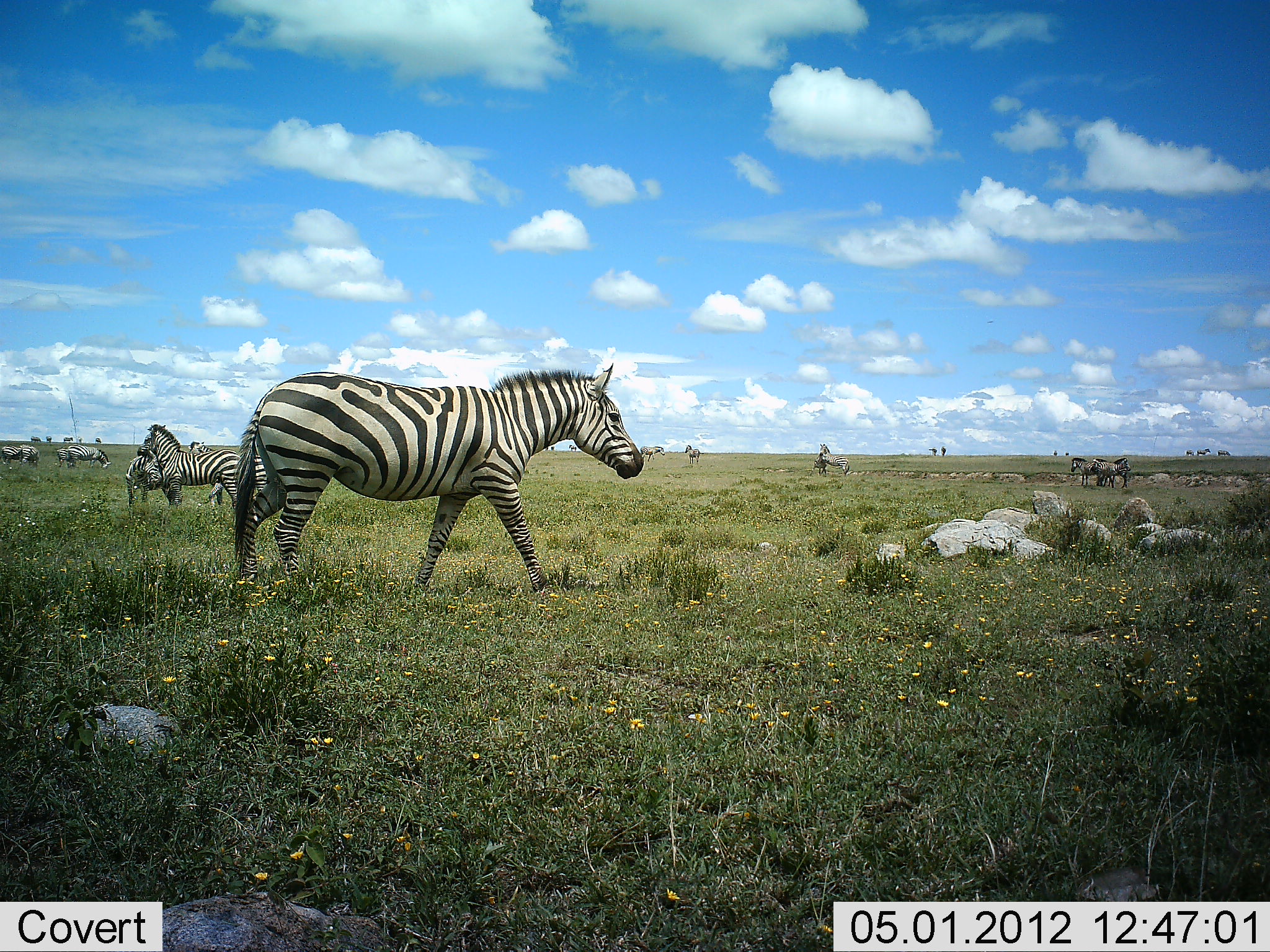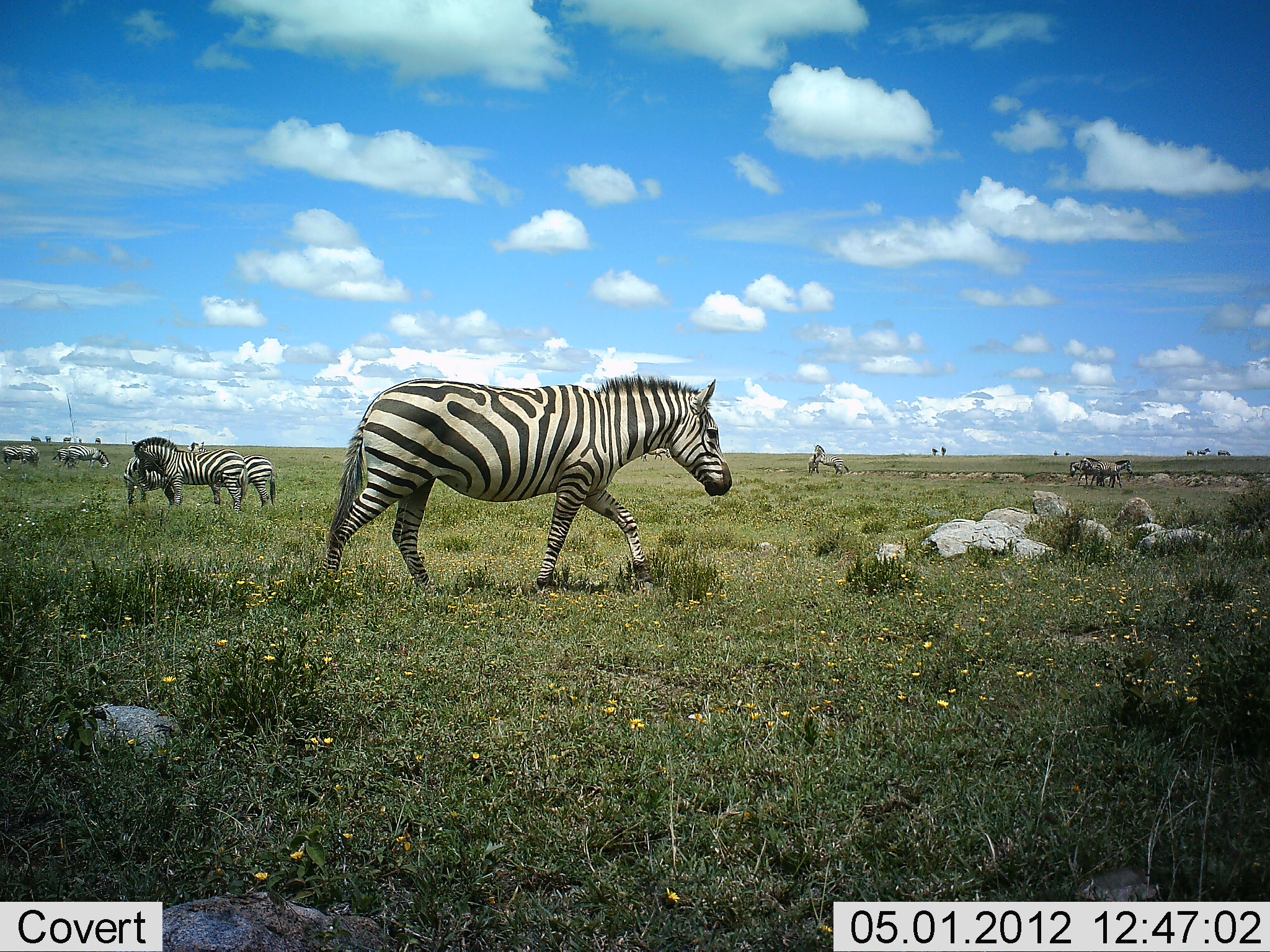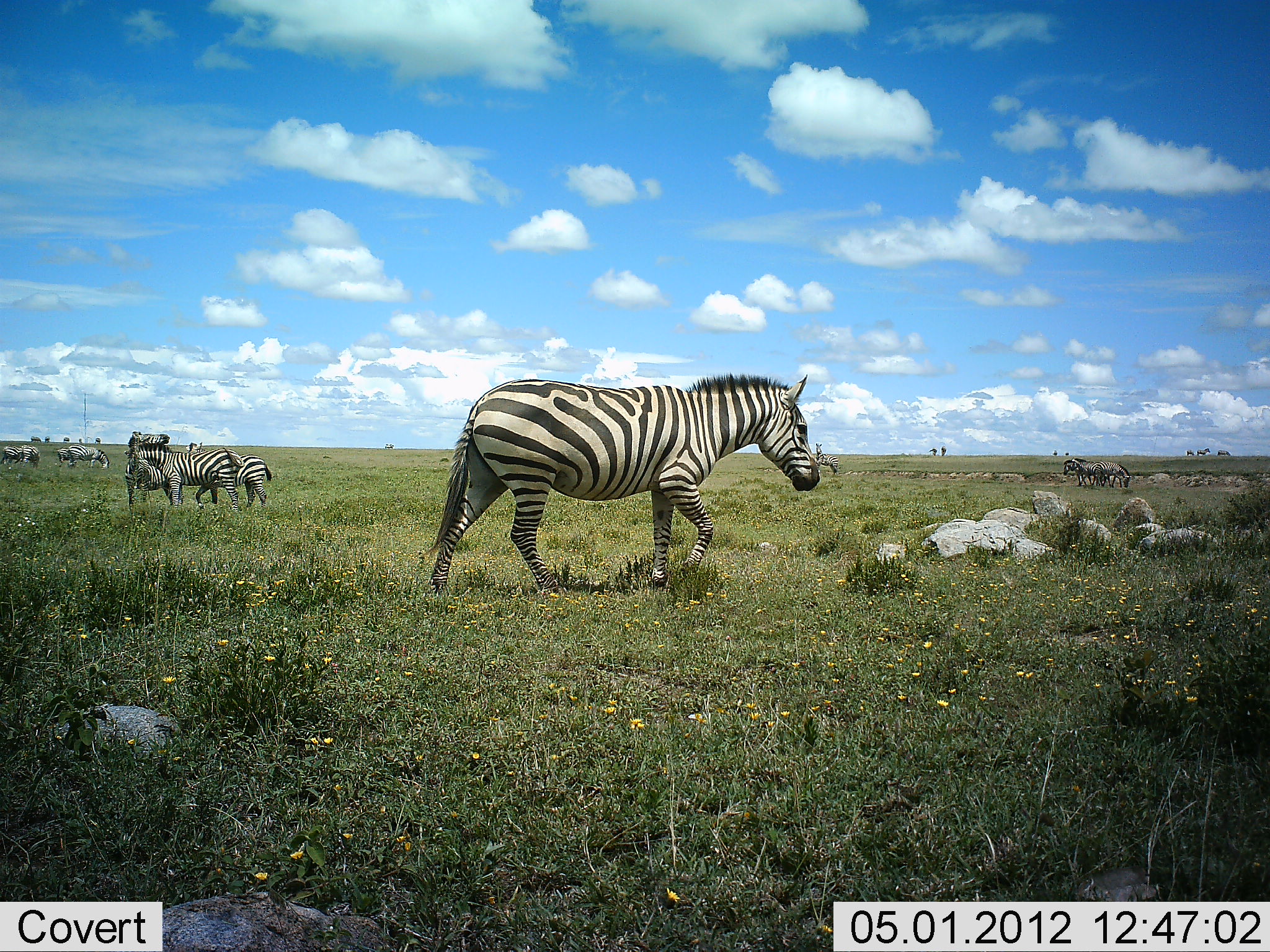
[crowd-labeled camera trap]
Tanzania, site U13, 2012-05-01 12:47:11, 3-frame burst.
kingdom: Animalia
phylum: Chordata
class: Mammalia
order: Perissodactyla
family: Equidae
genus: Equus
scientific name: Equus quagga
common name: plains zebra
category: zebra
Zebra (plains zebra) (Equus quagga), count 10. Behavior (volunteer vote fractions): standing 73%, resting 9%, moving 86%, interacting 32%. Young present (vote fraction): 0%. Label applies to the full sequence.